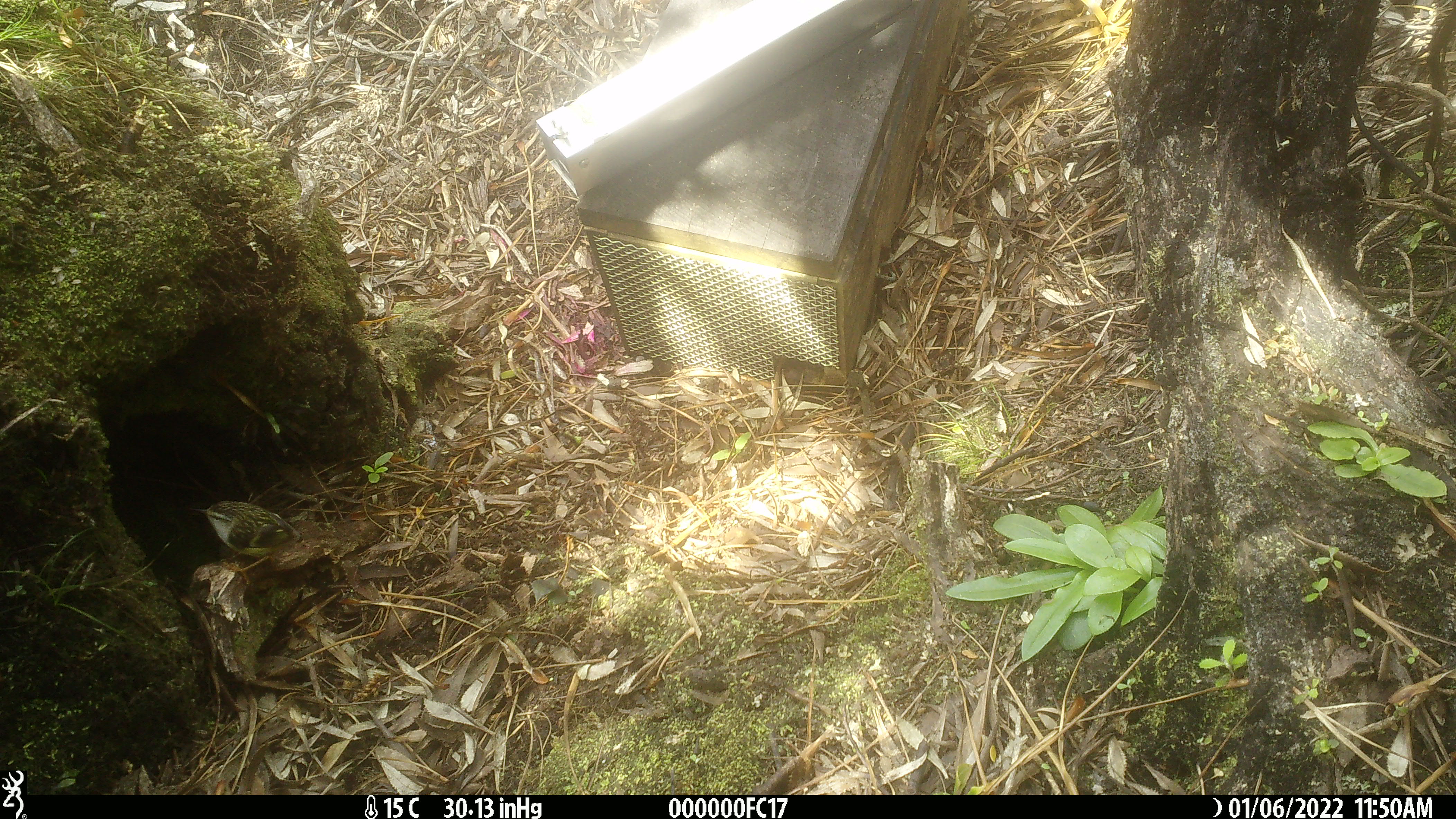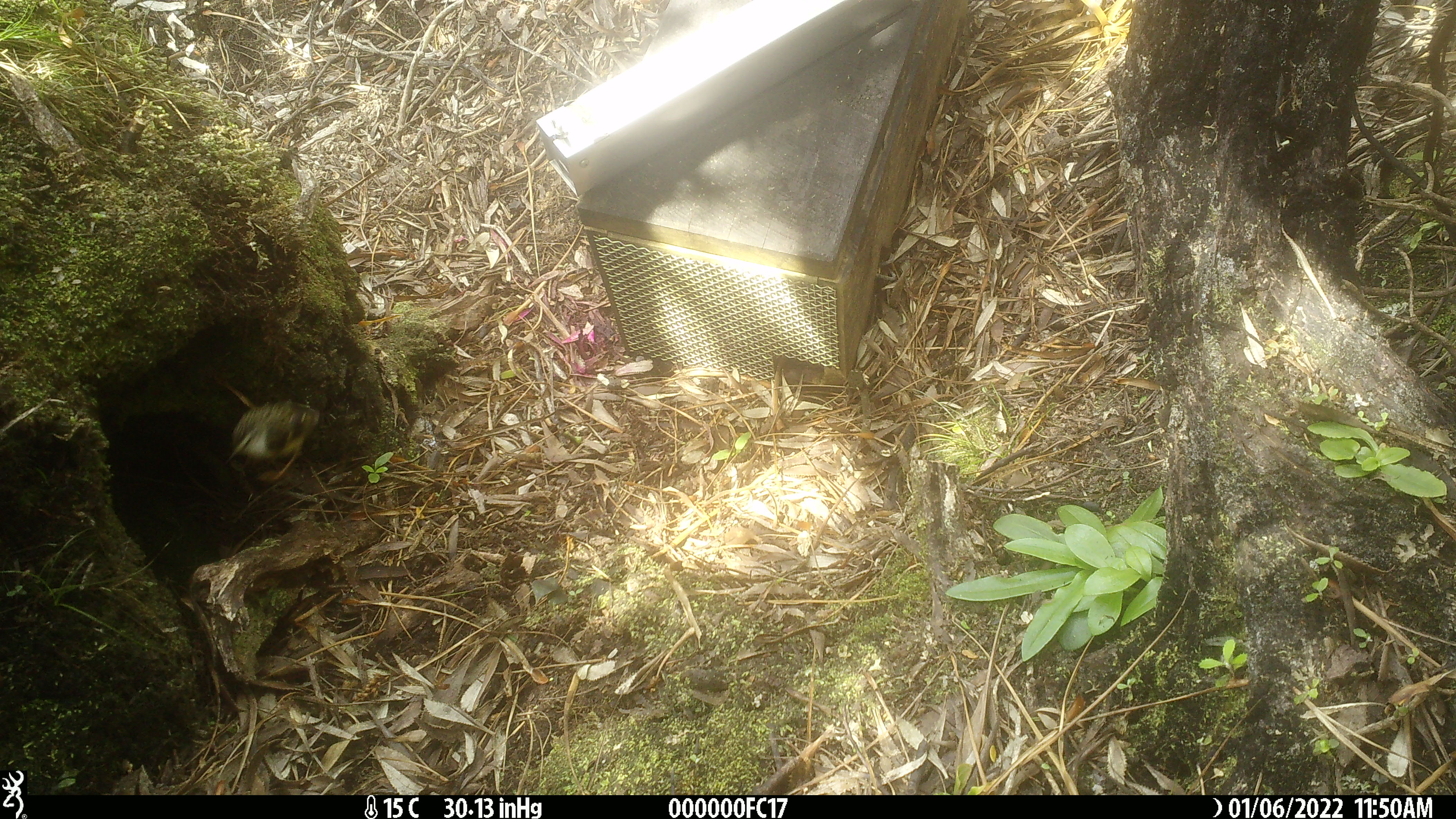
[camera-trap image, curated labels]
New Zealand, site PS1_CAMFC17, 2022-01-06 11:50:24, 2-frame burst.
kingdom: Animalia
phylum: Chordata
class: Aves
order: Passeriformes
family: Acanthisittidae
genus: Acanthisitta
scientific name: Acanthisitta chloris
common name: rifleman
Rifleman (Acanthisitta chloris).